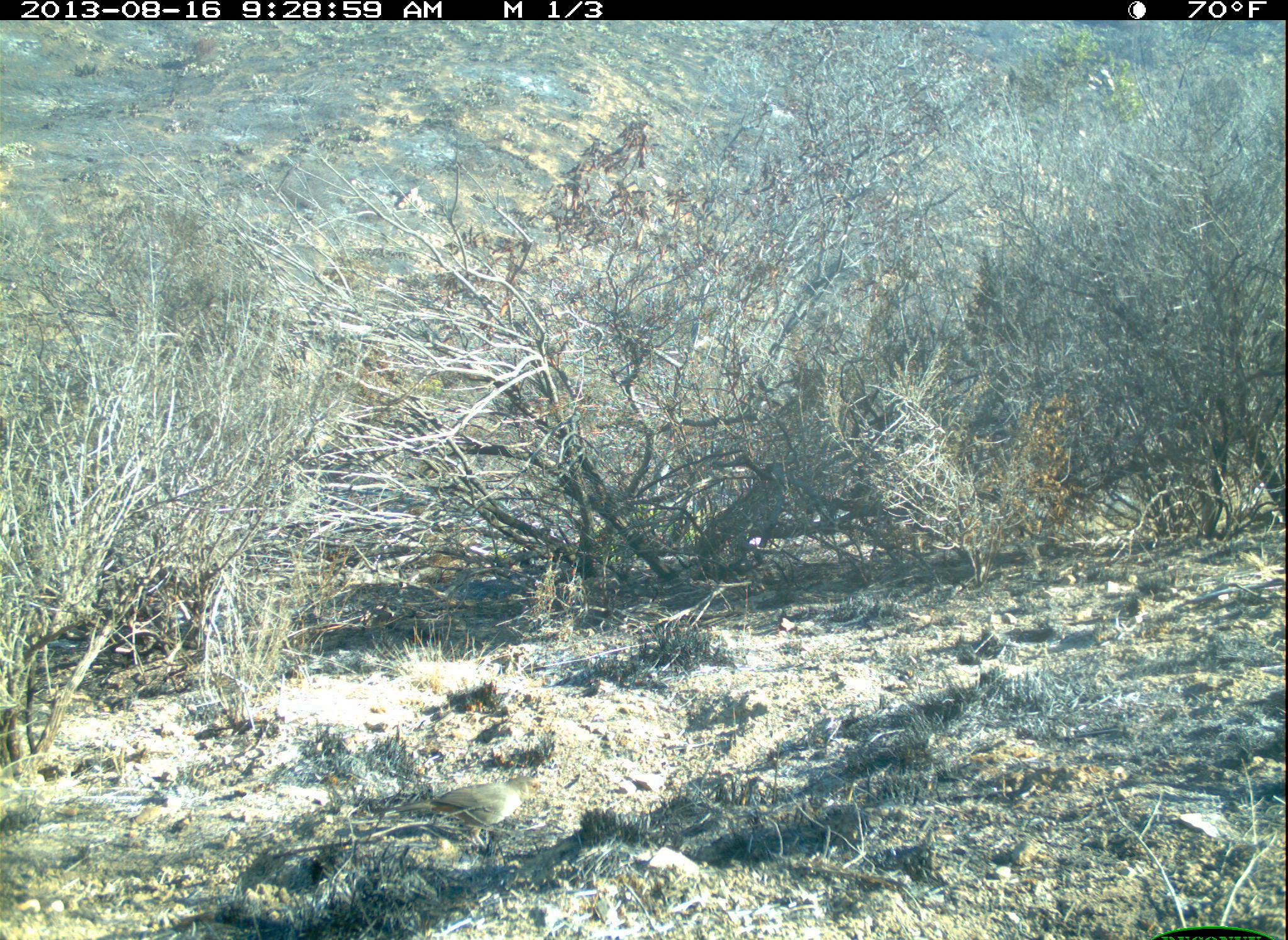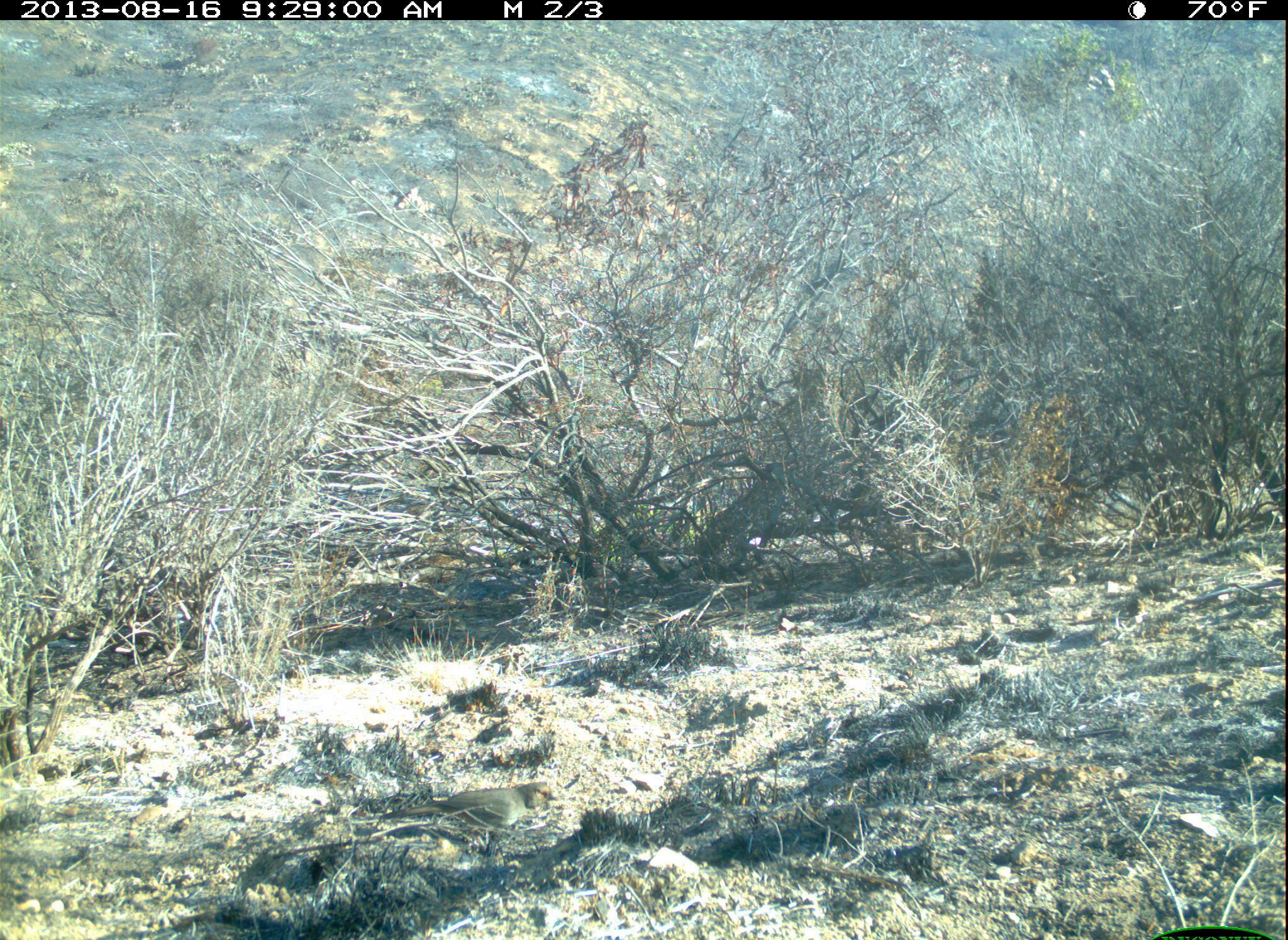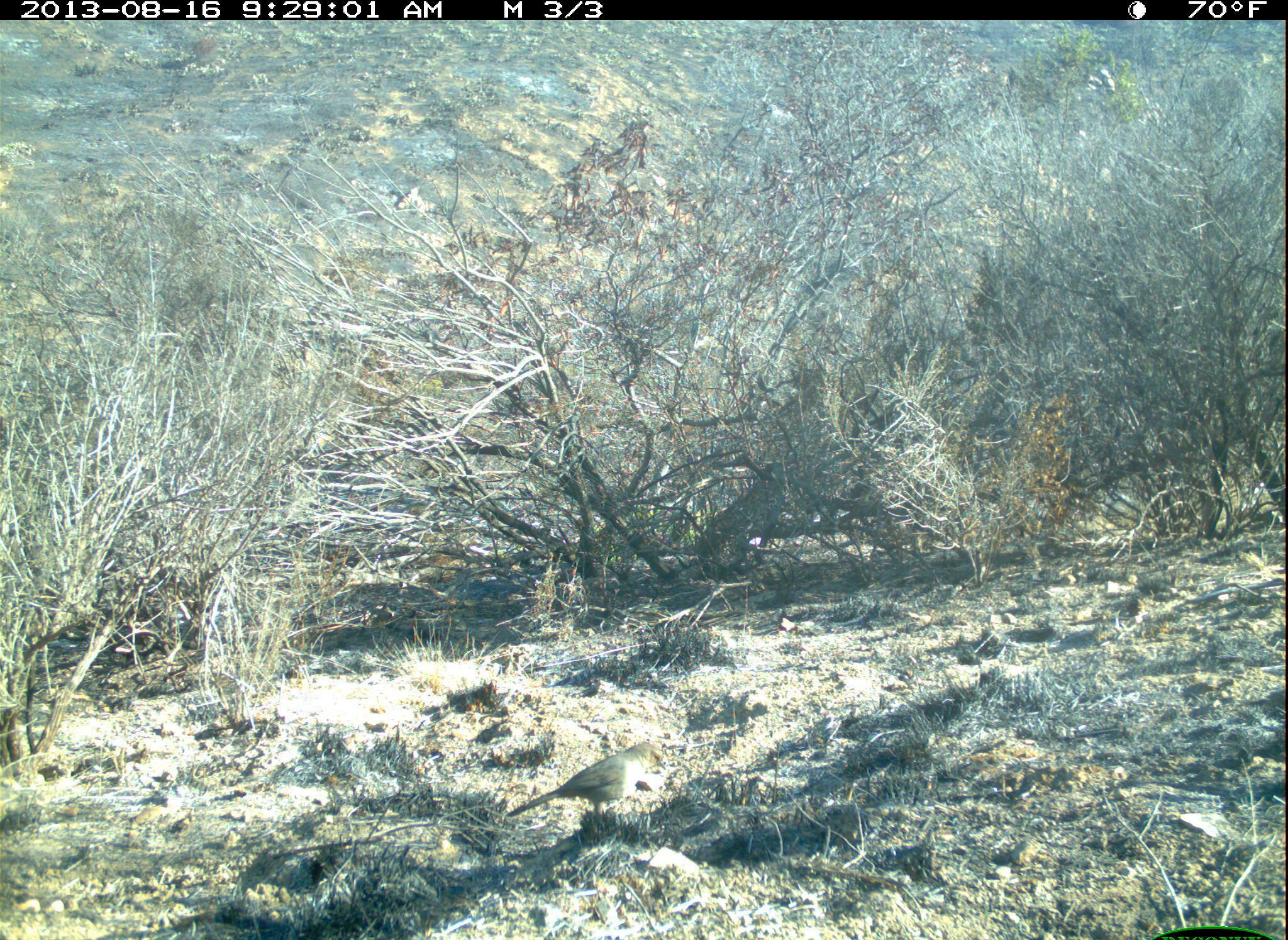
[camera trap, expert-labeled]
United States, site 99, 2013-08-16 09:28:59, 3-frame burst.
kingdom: Animalia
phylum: Chordata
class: Aves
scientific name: Aves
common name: bird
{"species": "bird (Aves)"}